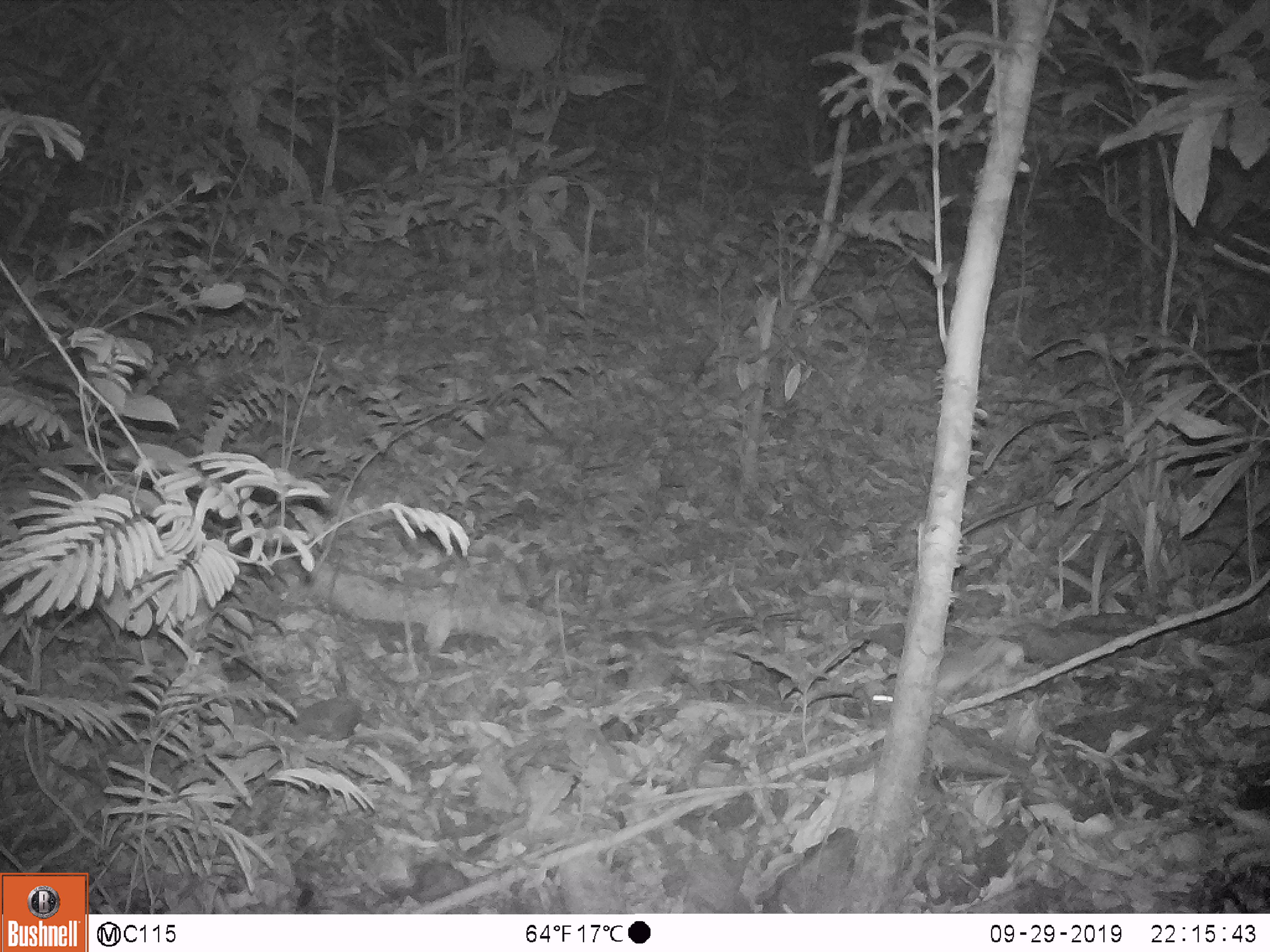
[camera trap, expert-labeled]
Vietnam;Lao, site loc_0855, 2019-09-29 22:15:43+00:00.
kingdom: Animalia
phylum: Chordata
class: Mammalia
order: Rodentia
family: Muridae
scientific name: Muridae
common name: old-world mice and rats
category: unidentified murid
Unidentified murid (old-world mice and rats) (Muridae). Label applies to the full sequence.